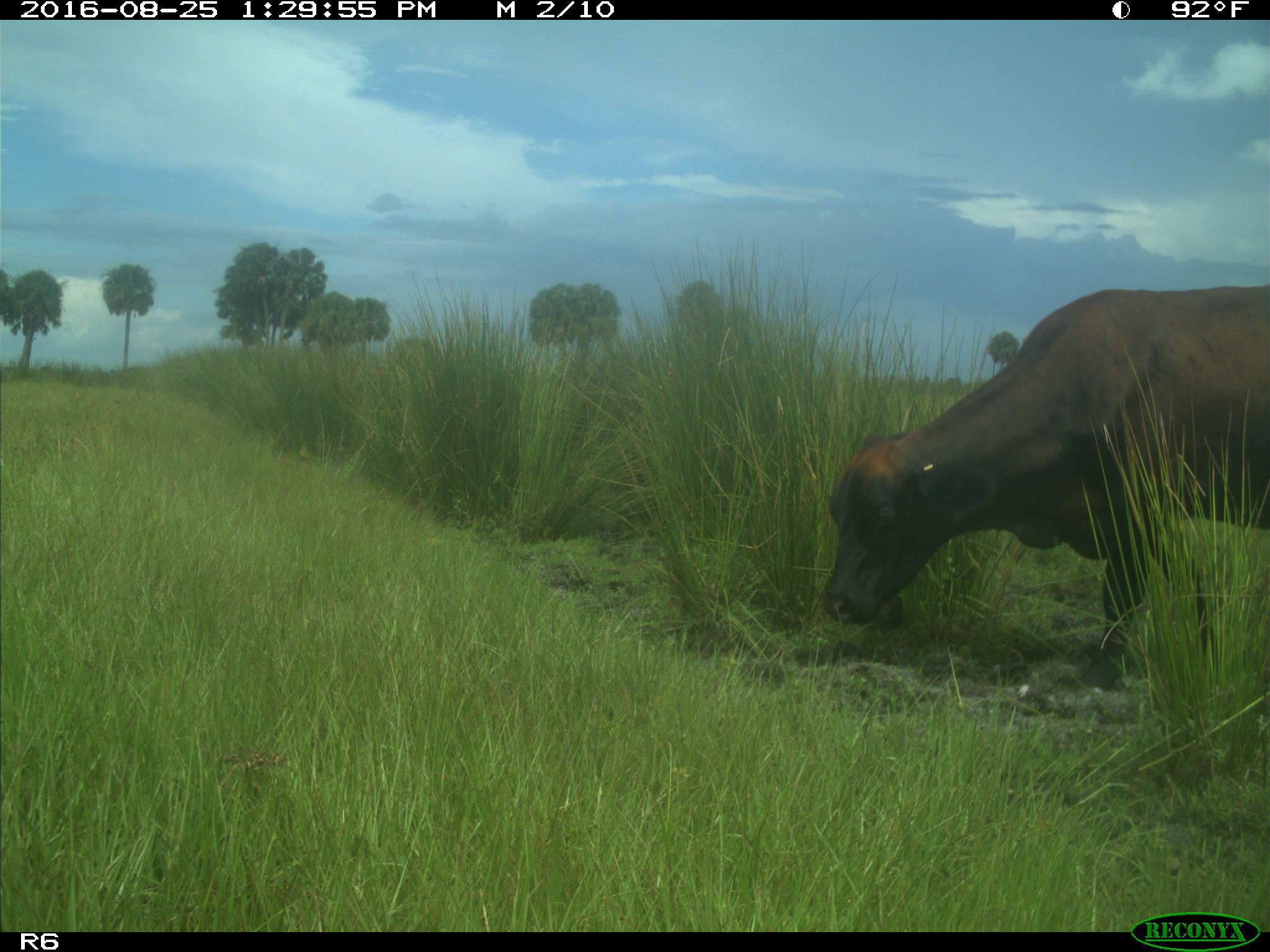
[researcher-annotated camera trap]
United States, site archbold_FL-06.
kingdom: Animalia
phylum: Chordata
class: Mammalia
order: Artiodactyla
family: Bovidae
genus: Bos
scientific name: Bos taurus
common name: domestic cow